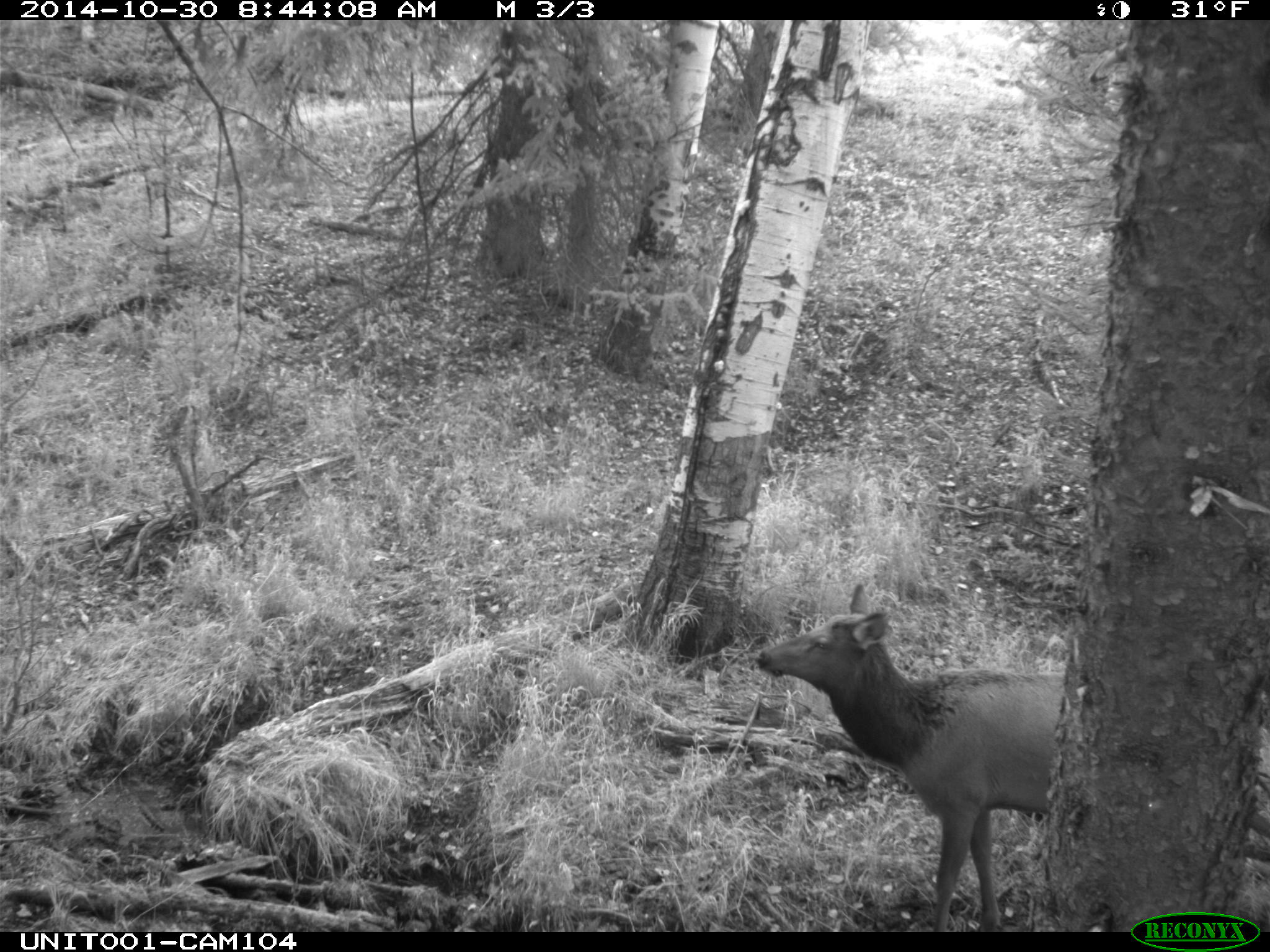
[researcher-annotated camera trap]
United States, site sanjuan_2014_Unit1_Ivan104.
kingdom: Animalia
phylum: Chordata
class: Mammalia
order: Artiodactyla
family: Cervidae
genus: Cervus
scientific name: Cervus elaphus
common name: red deer